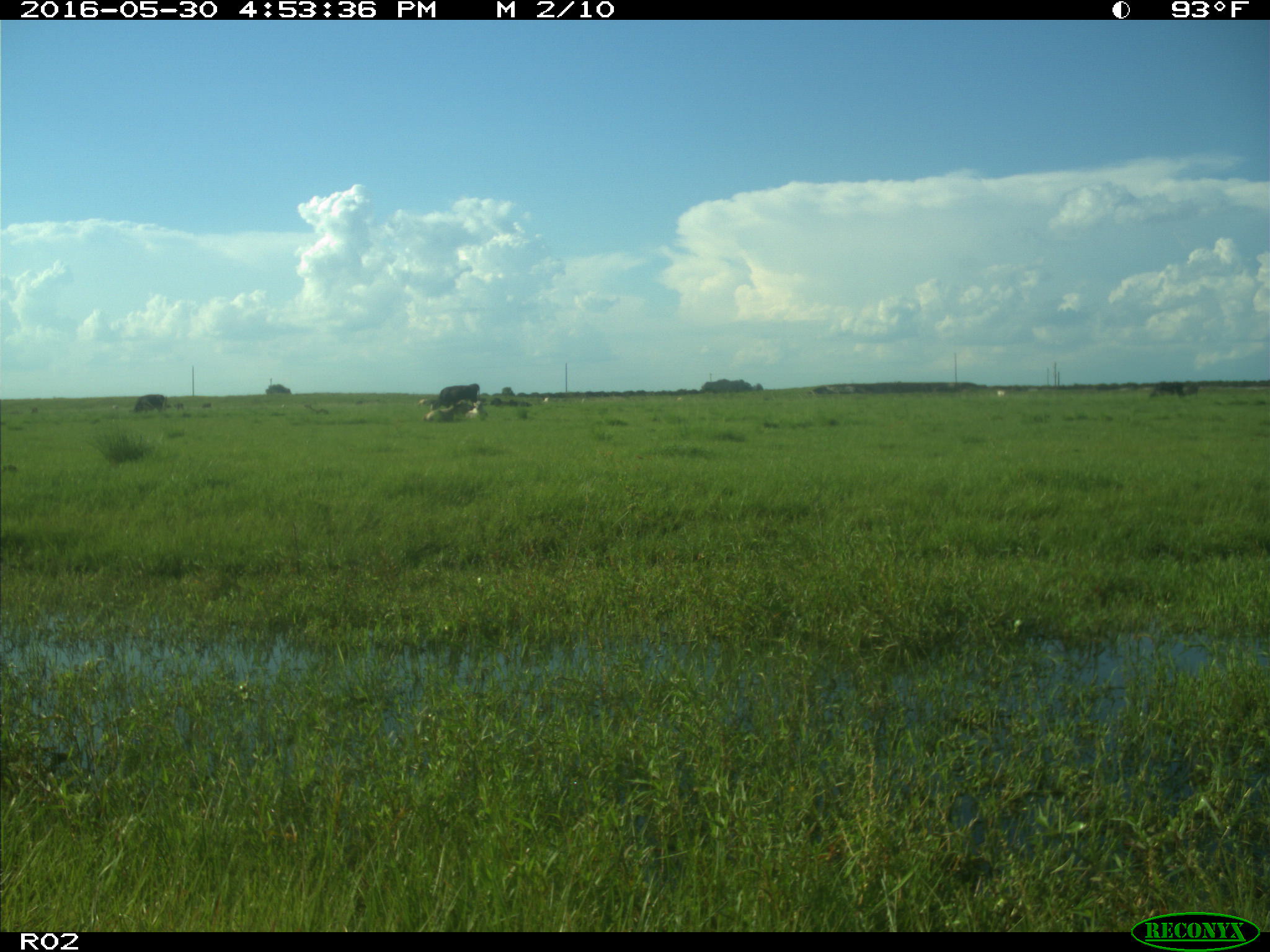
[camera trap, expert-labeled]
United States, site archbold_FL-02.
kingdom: Animalia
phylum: Chordata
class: Mammalia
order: Artiodactyla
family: Bovidae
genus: Bos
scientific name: Bos taurus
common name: domestic cow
Bos taurus (domestic cow).